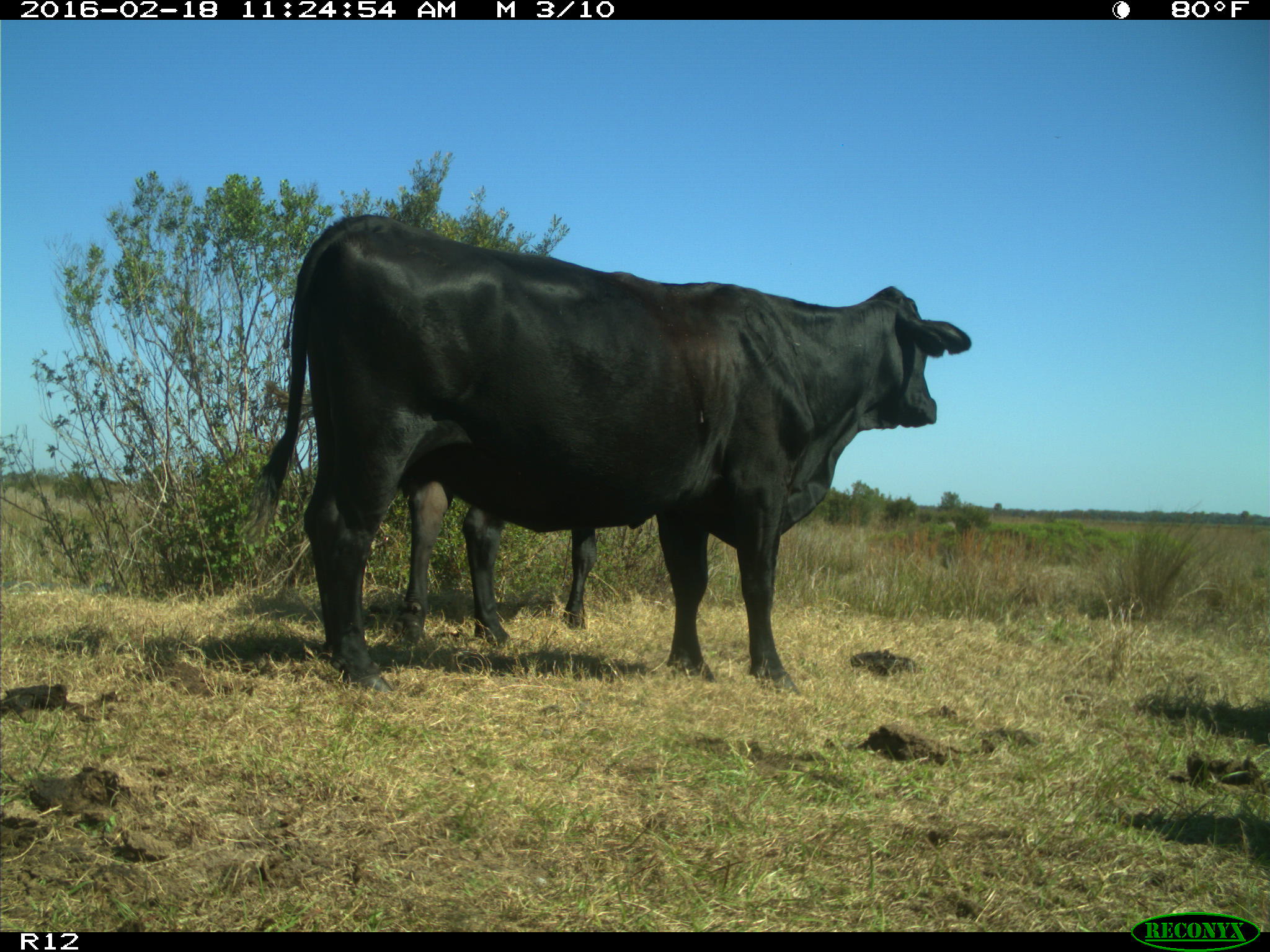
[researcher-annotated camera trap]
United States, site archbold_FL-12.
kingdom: Animalia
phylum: Chordata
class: Mammalia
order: Artiodactyla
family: Bovidae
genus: Bos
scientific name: Bos taurus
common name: domestic cow